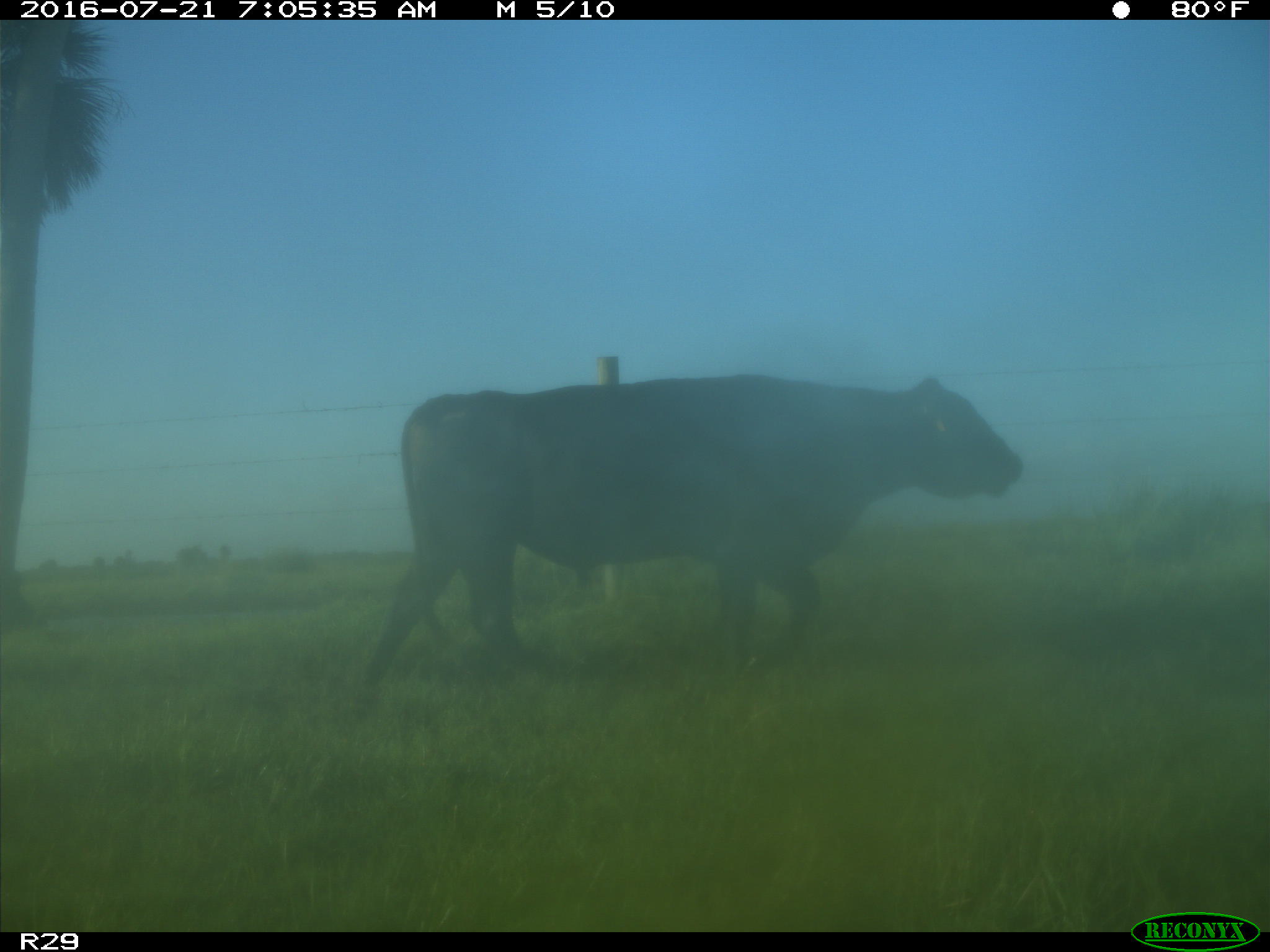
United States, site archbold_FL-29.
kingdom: Animalia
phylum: Chordata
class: Mammalia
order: Artiodactyla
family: Bovidae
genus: Bos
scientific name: Bos taurus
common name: domestic cow